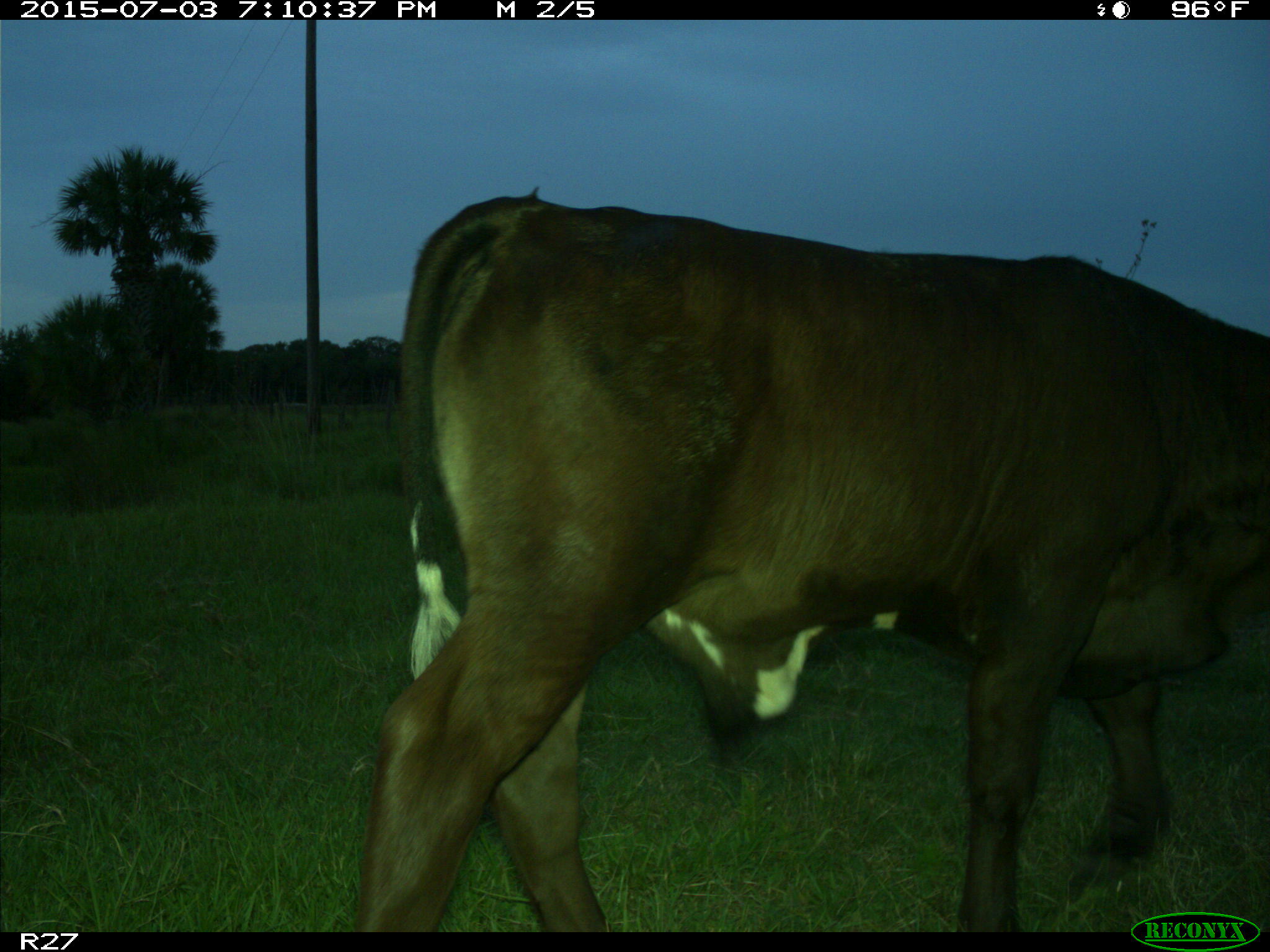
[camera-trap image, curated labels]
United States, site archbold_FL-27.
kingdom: Animalia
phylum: Chordata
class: Mammalia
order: Artiodactyla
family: Bovidae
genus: Bos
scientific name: Bos taurus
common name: domestic cow